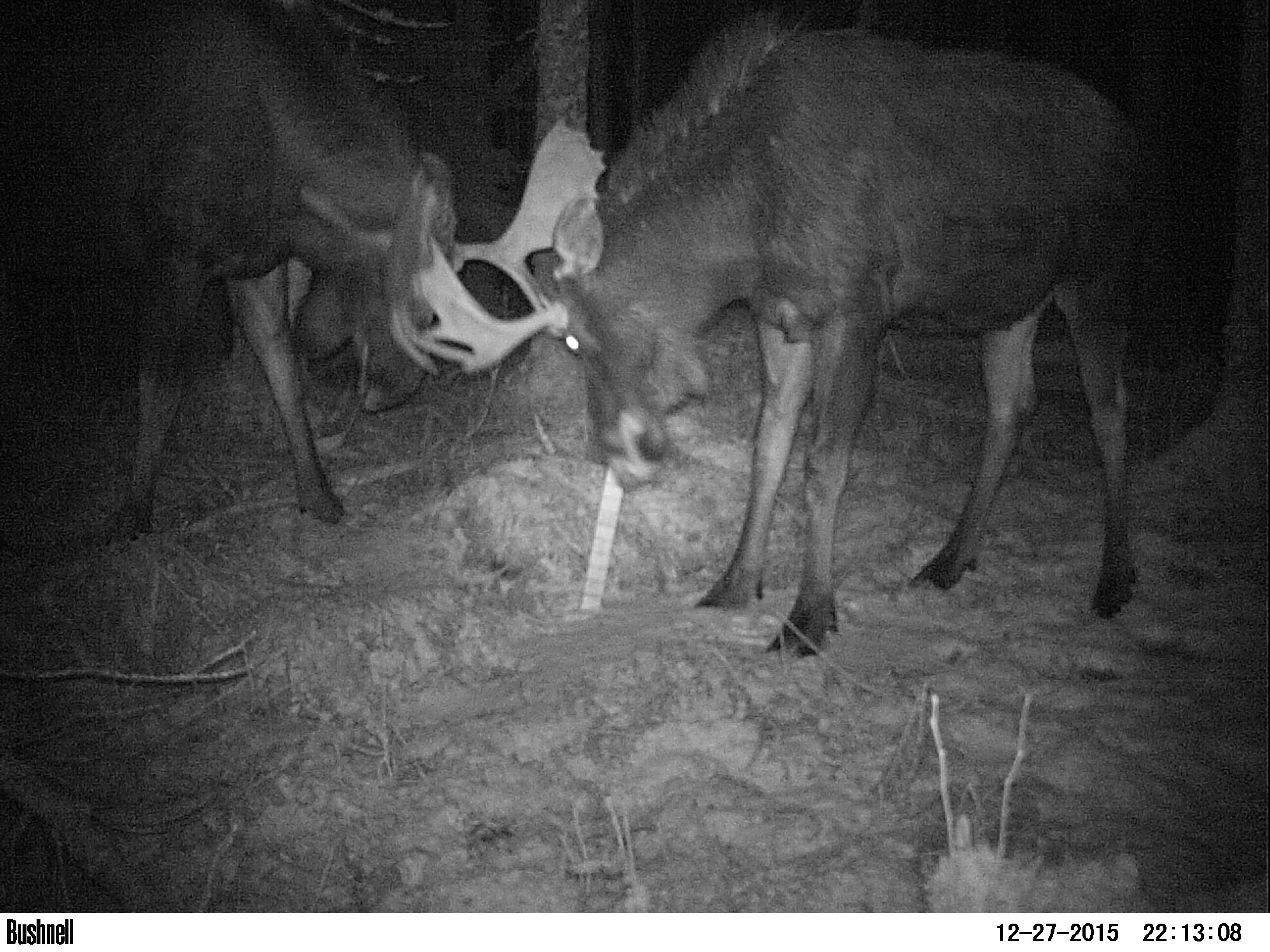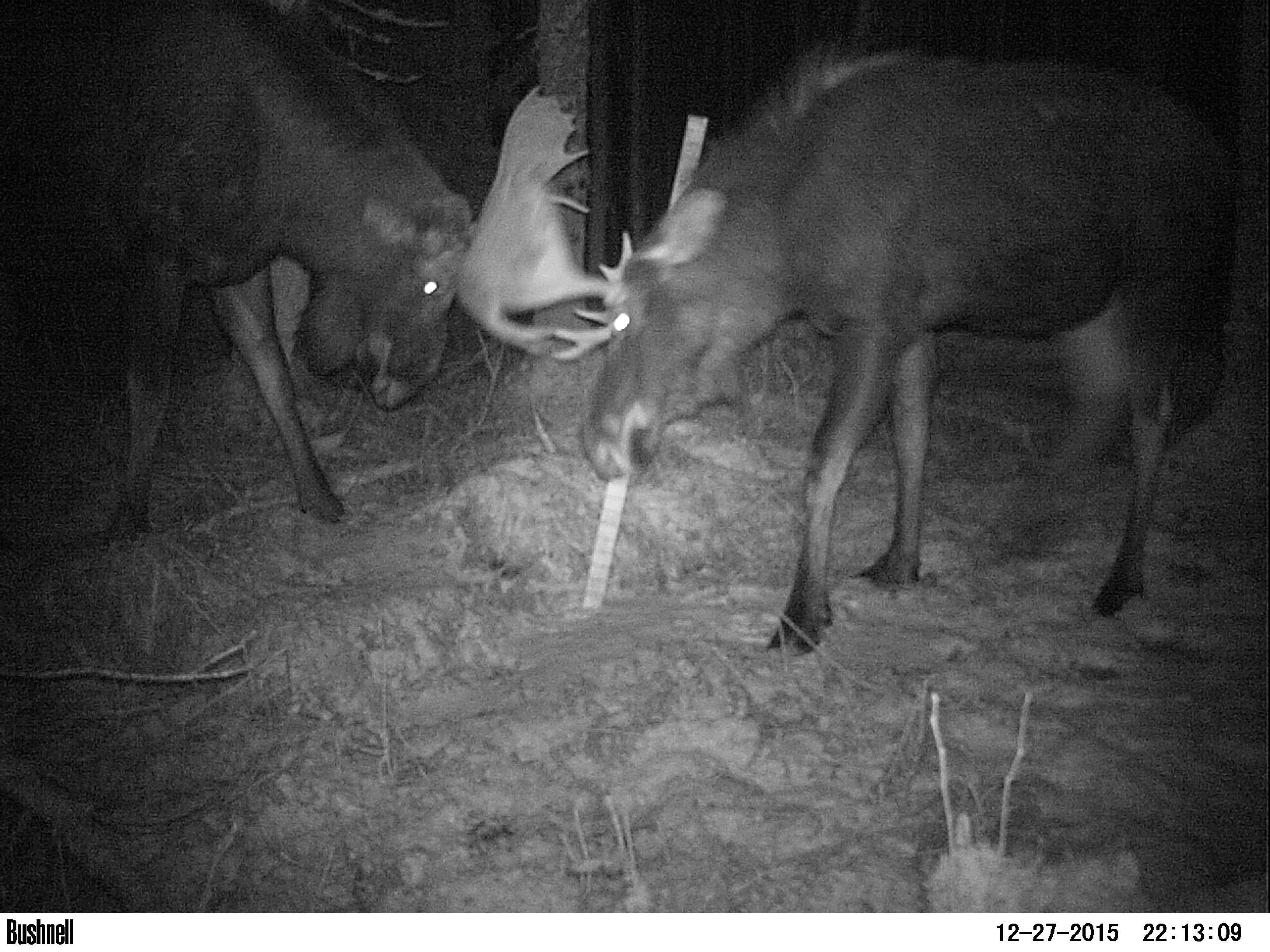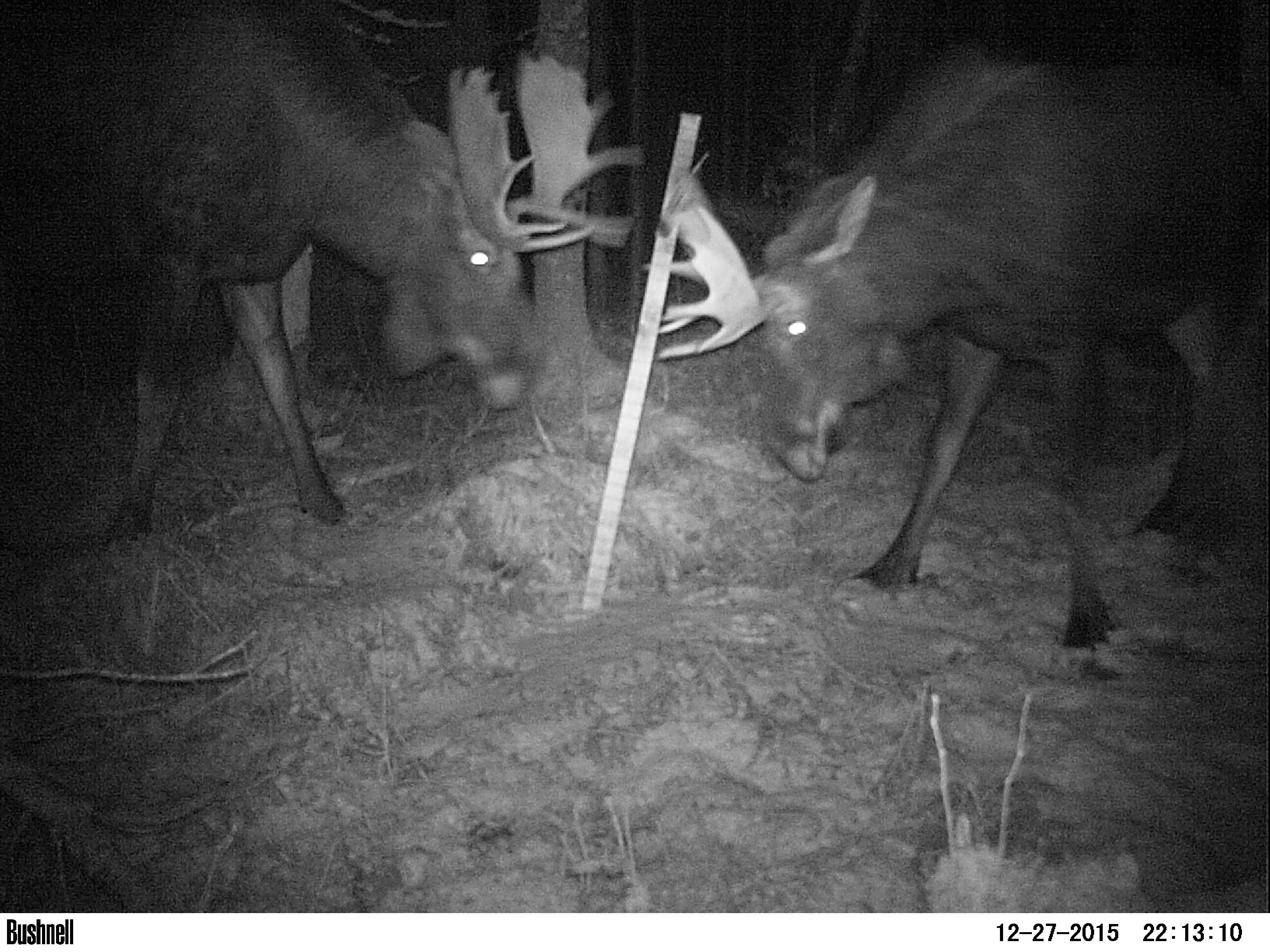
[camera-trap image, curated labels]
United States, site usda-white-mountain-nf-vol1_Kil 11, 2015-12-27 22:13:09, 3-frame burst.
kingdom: Animalia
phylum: Chordata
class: Mammalia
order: Artiodactyla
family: Cervidae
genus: Alces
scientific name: Alces alces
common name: moose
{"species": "moose (Alces alces)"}